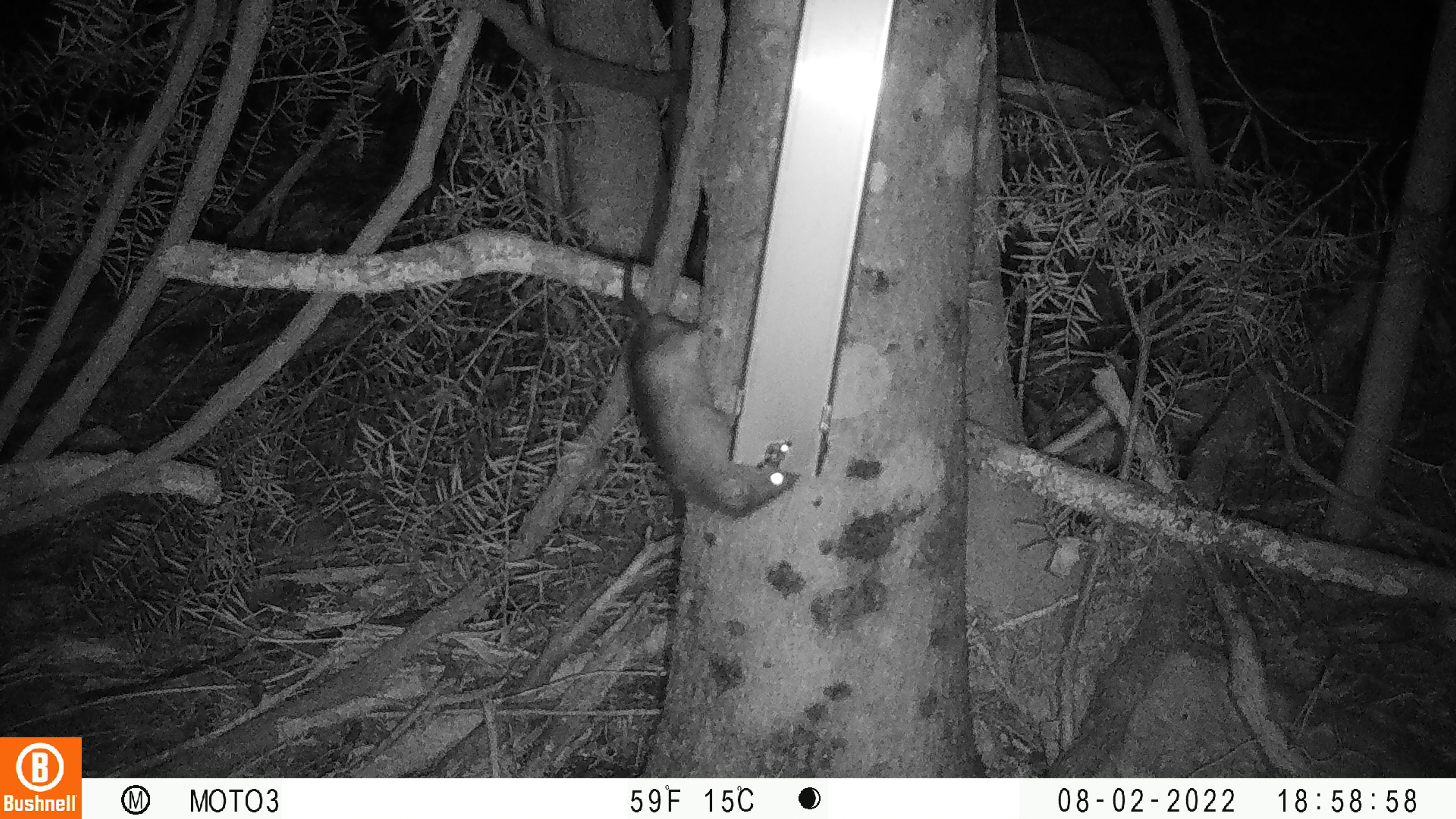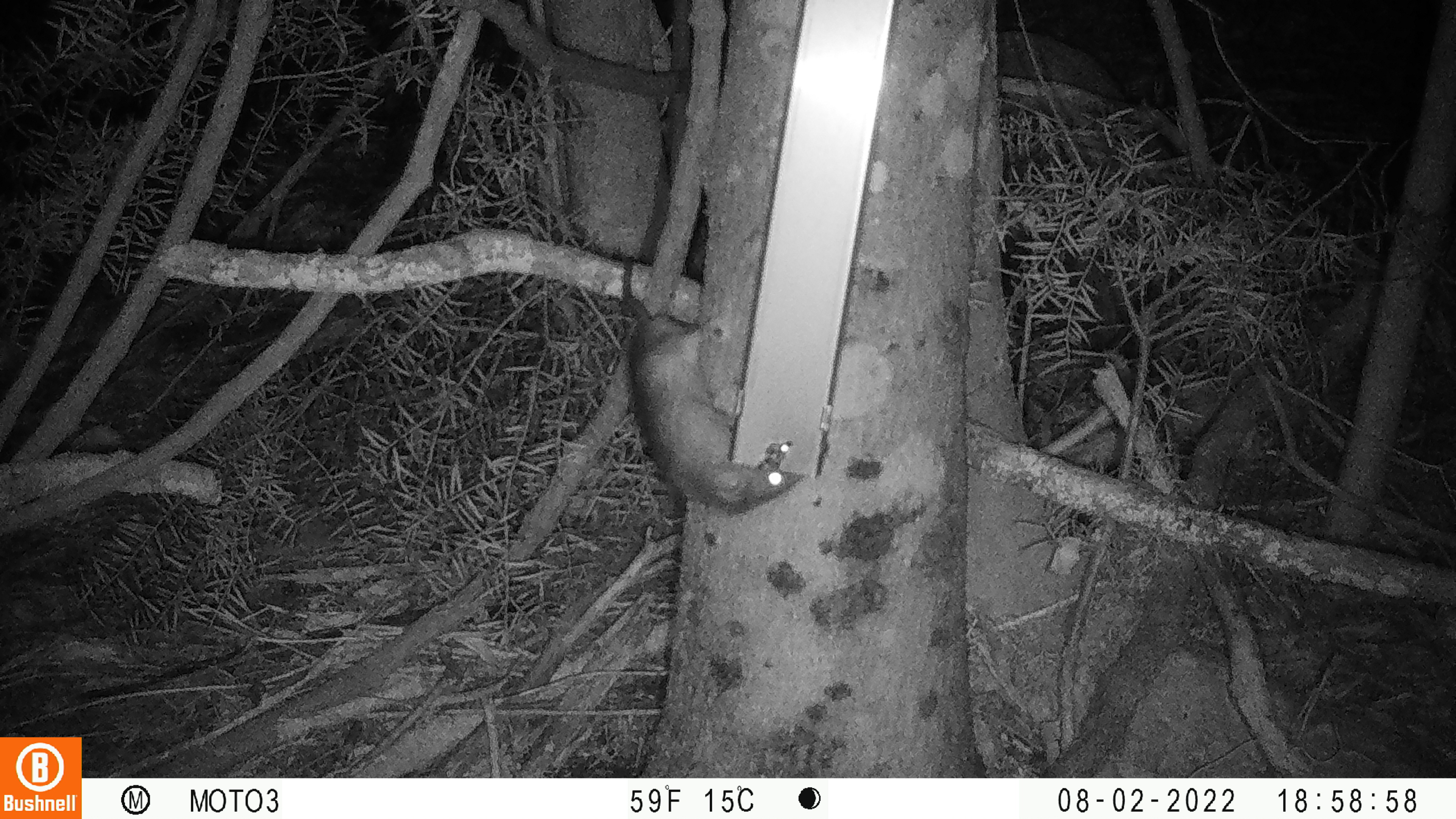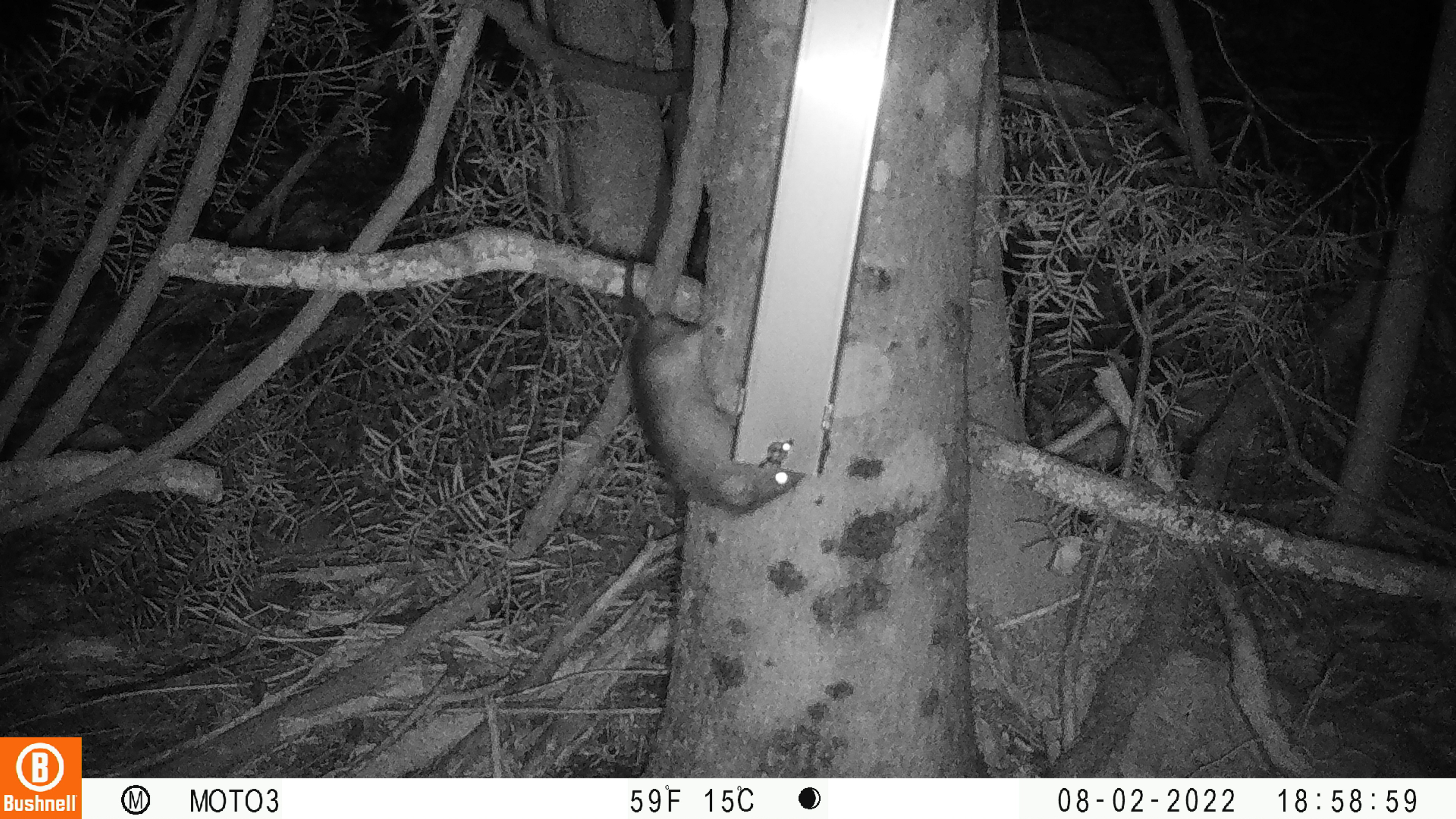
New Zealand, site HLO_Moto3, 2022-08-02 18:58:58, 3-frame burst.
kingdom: Animalia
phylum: Chordata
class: Mammalia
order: Rodentia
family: Muridae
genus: Rattus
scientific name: Rattus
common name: rat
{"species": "rat (Rattus)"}